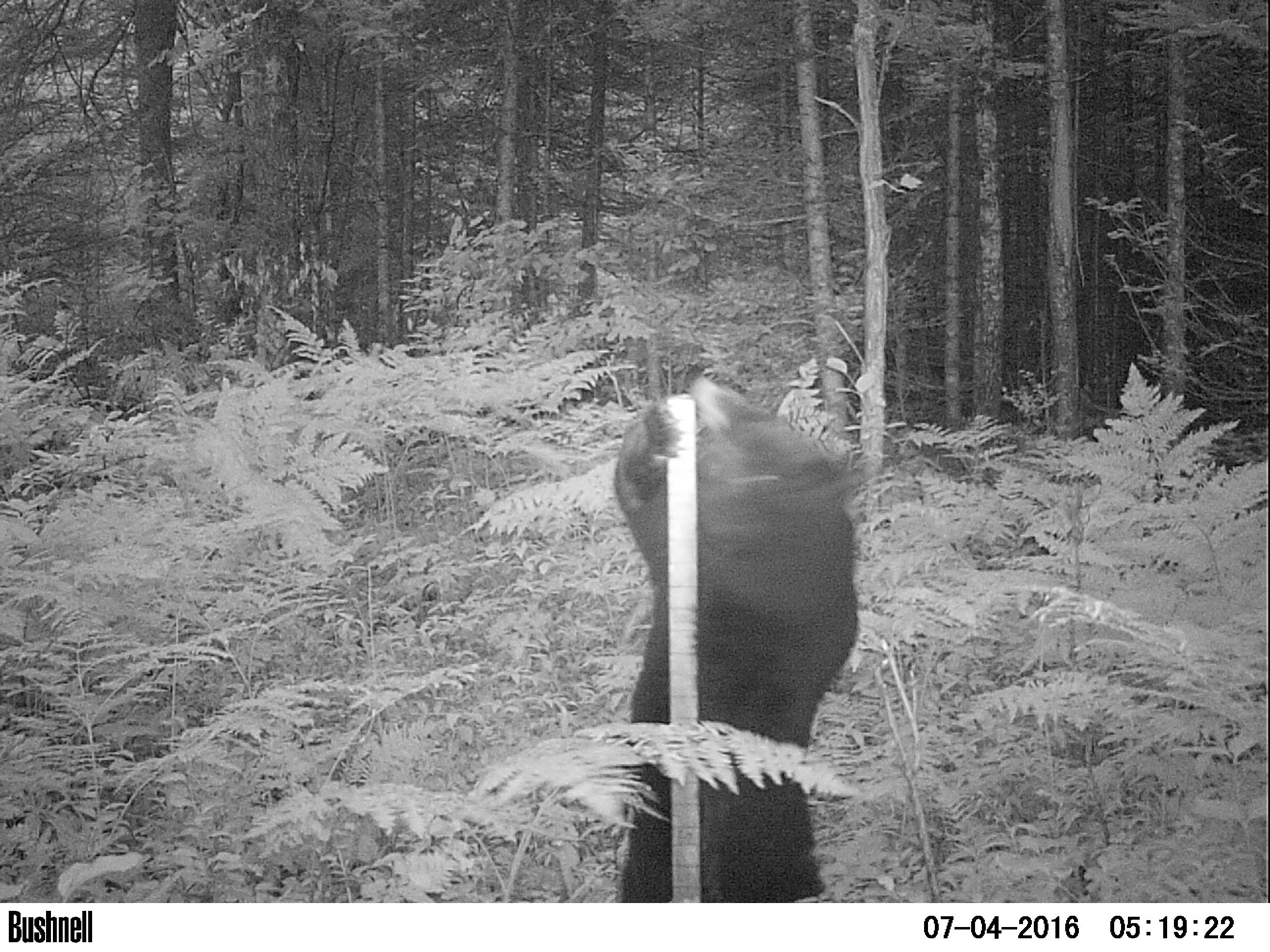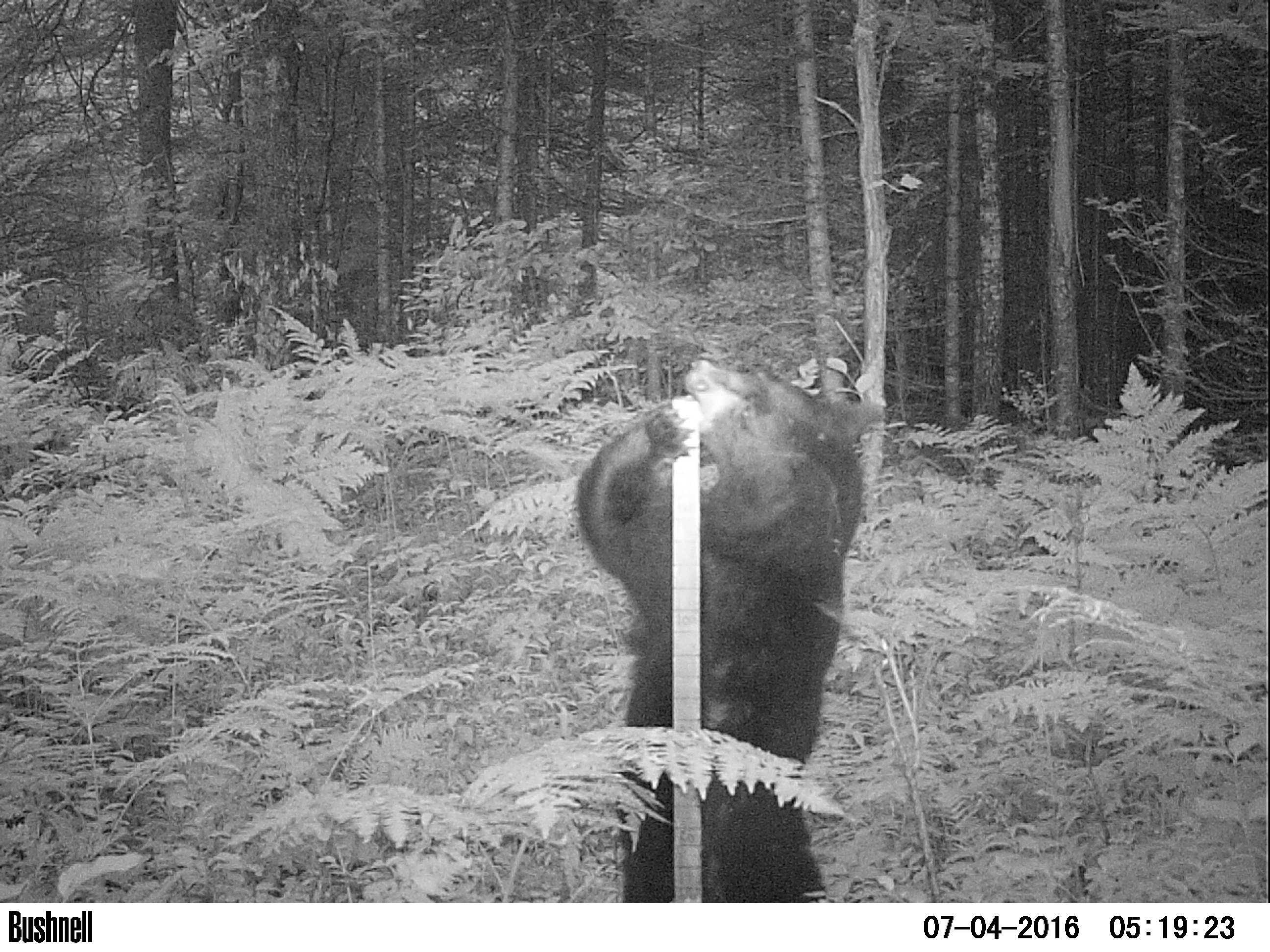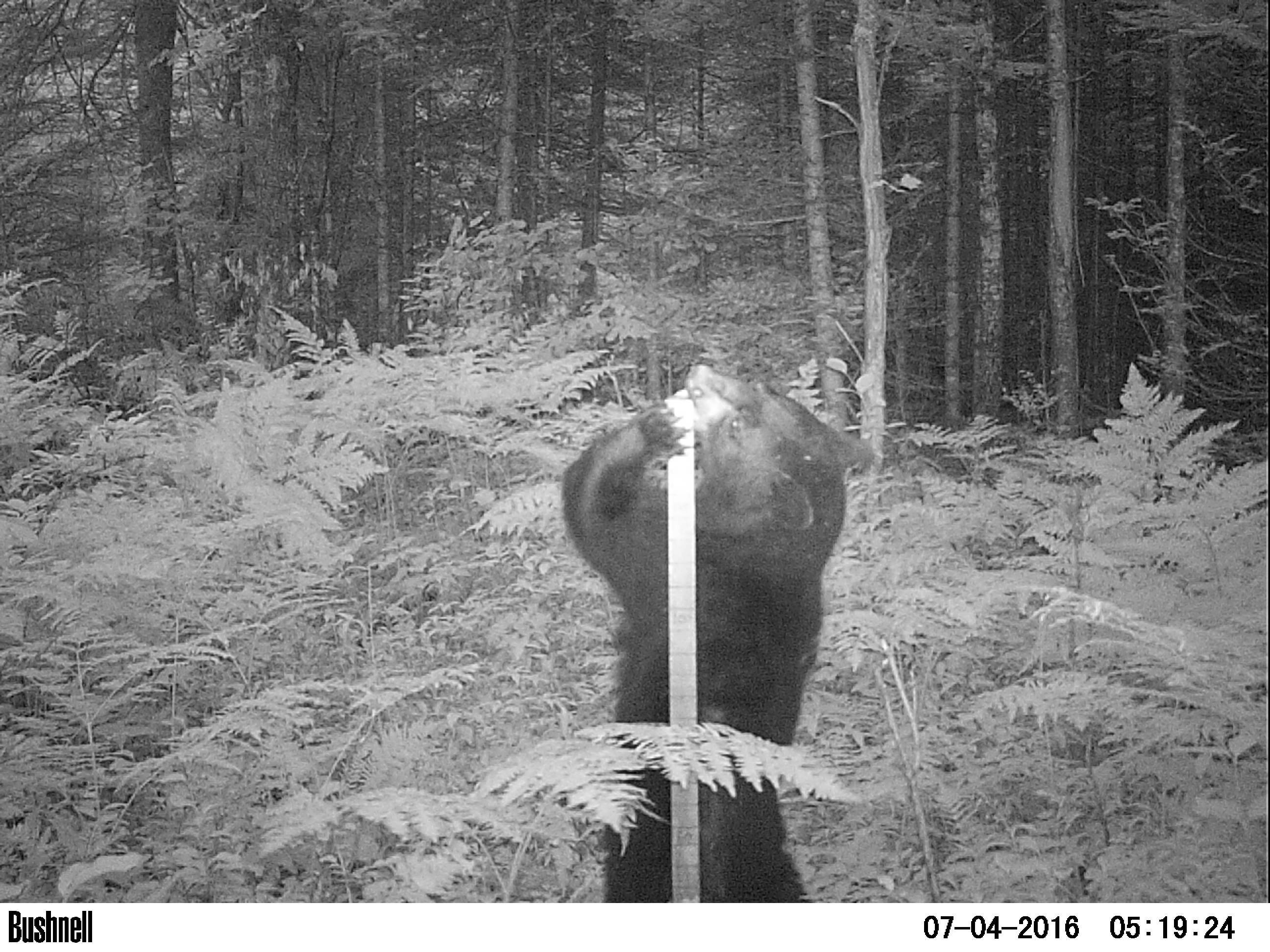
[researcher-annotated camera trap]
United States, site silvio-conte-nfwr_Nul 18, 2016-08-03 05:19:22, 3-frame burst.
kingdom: Animalia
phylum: Chordata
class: Mammalia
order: Carnivora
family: Ursidae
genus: Ursus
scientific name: Ursus americanus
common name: black bear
Black bear (Ursus americanus).